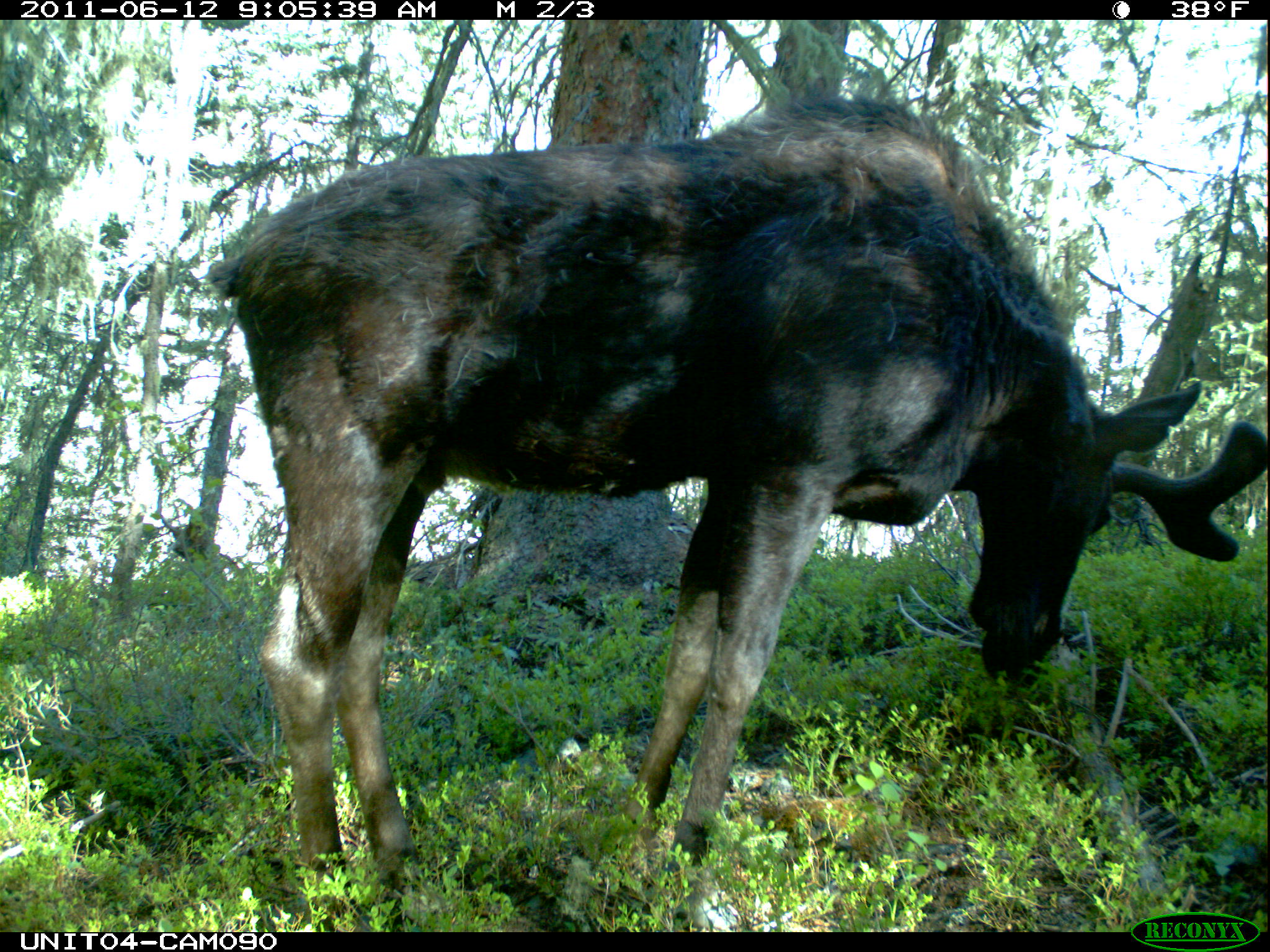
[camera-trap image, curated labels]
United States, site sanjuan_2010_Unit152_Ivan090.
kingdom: Animalia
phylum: Chordata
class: Mammalia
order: Artiodactyla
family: Cervidae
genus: Alces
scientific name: Alces alces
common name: moose